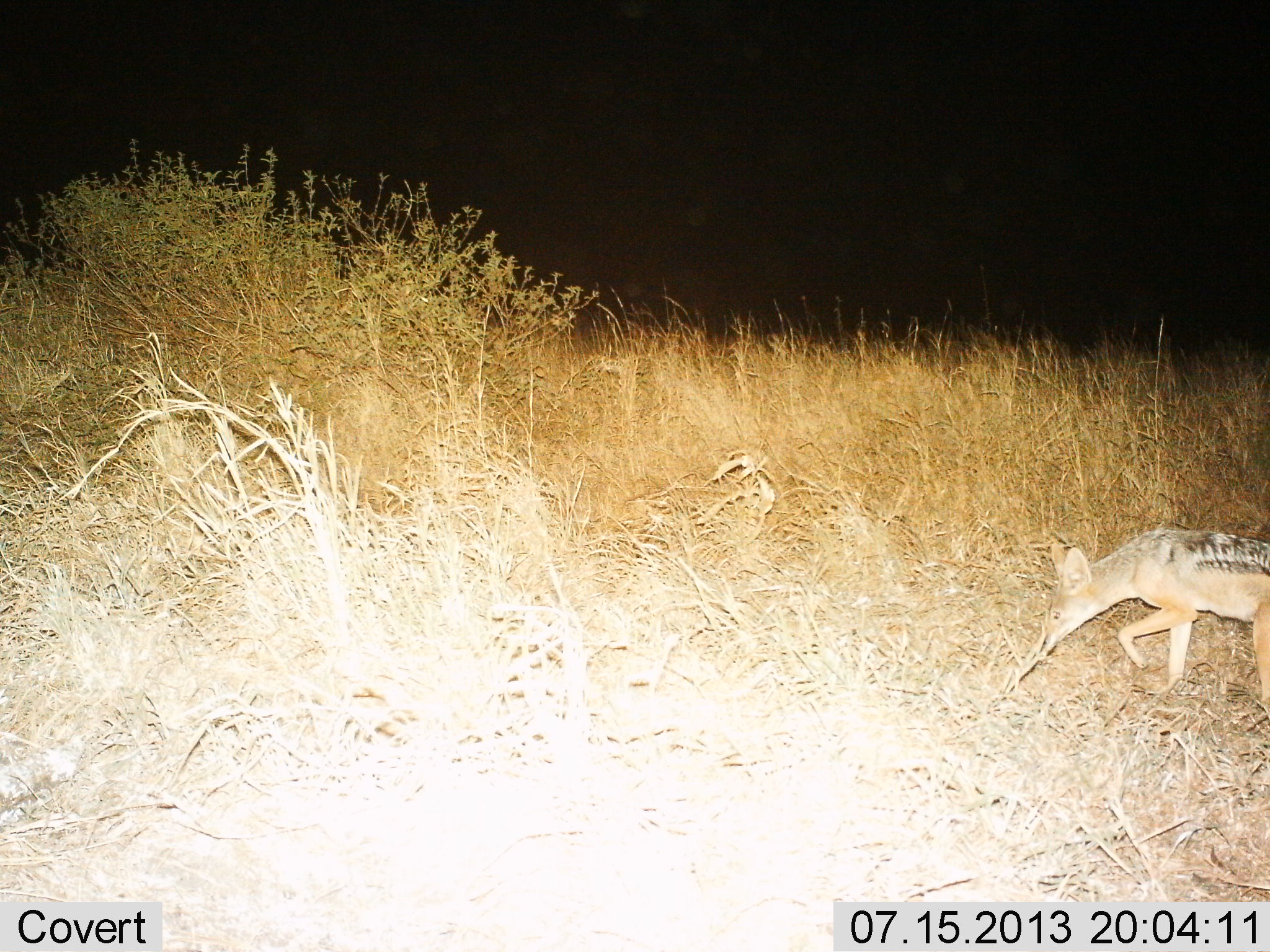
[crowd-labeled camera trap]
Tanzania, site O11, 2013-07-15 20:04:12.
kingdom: Animalia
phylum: Chordata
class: Mammalia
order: Carnivora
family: Canidae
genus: Lupulella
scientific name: Lupulella mesomelas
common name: black-backed jackal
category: jackal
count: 1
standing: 19%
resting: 0%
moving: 81%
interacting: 0%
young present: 0%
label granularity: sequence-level